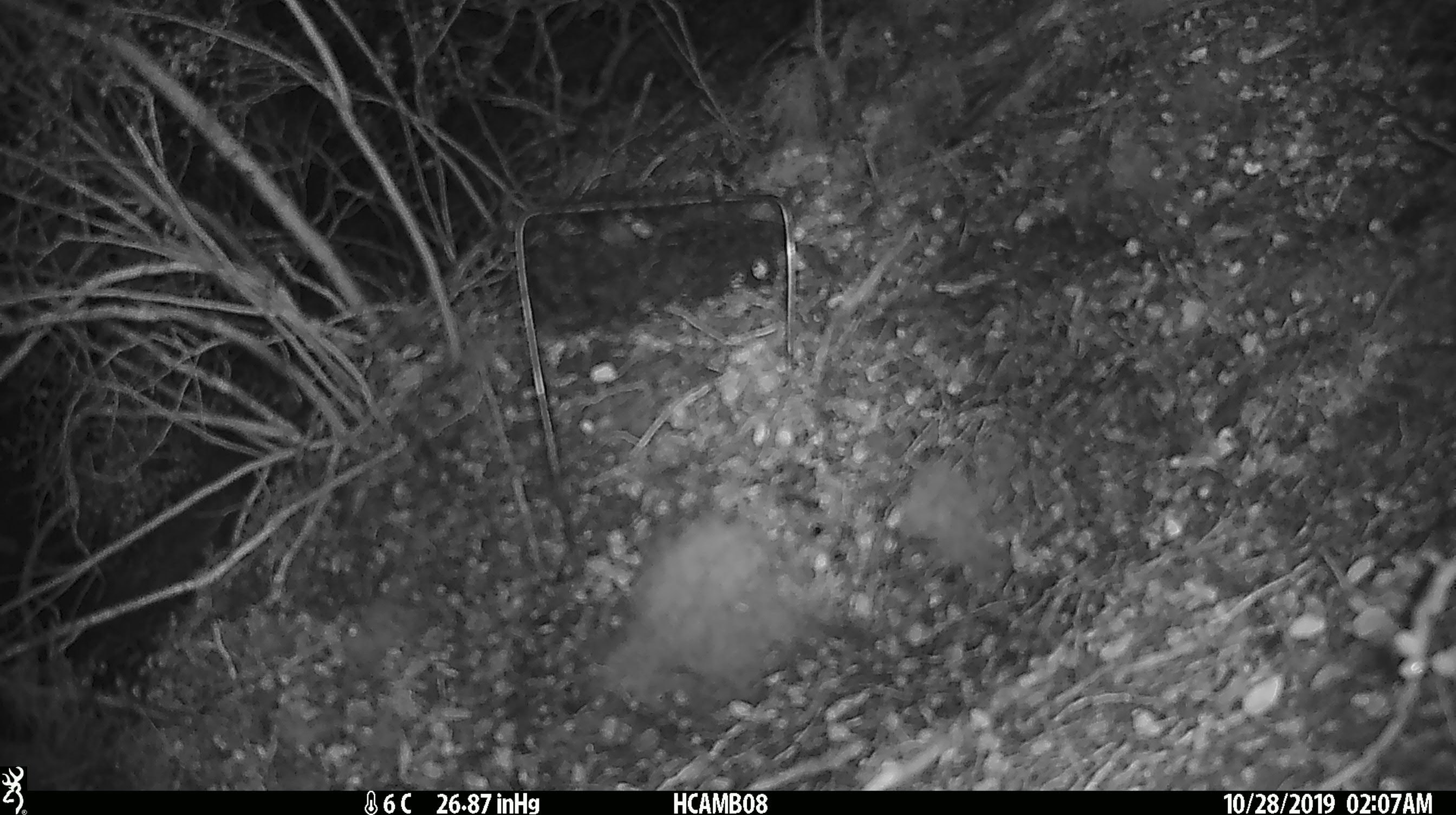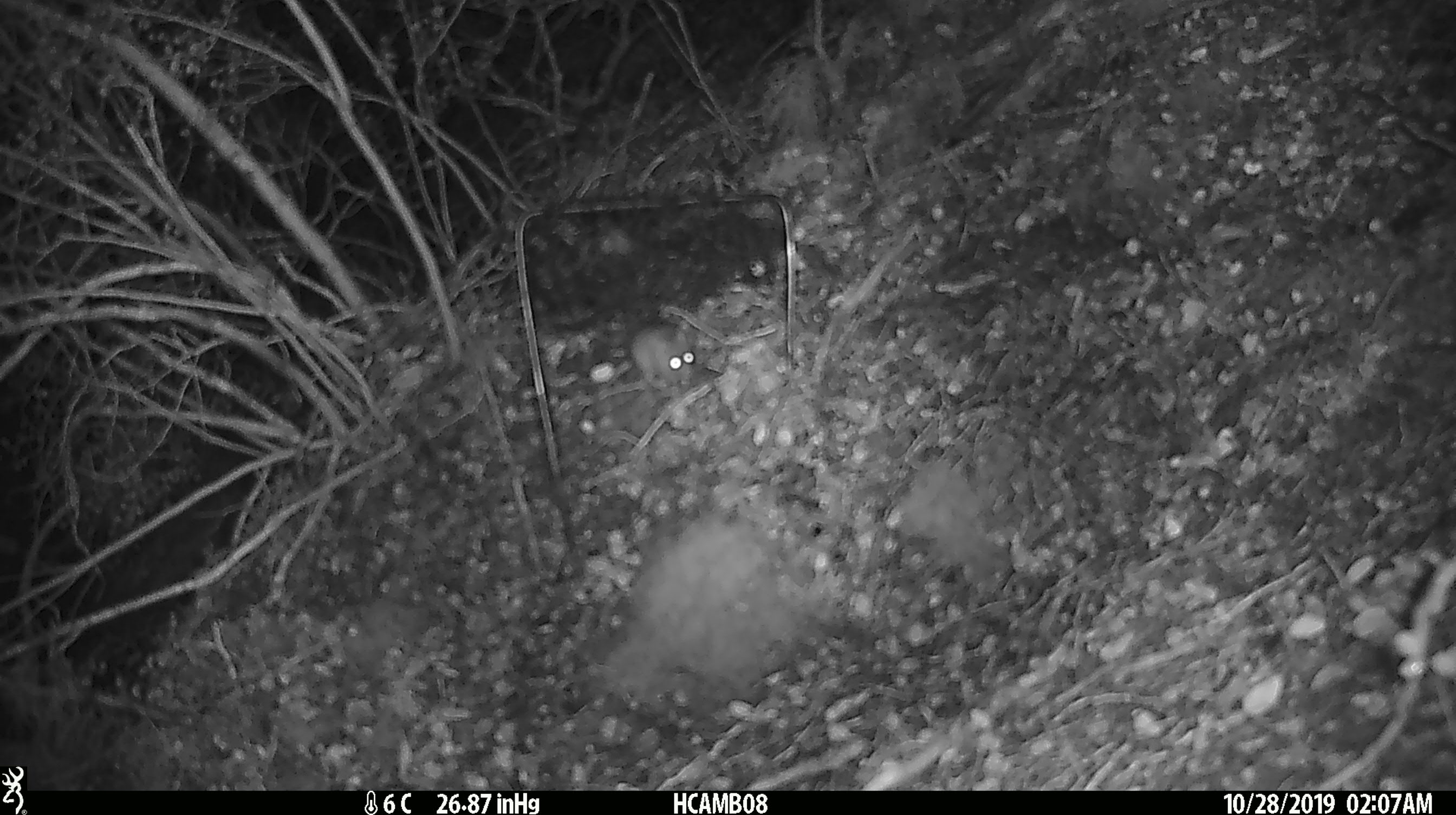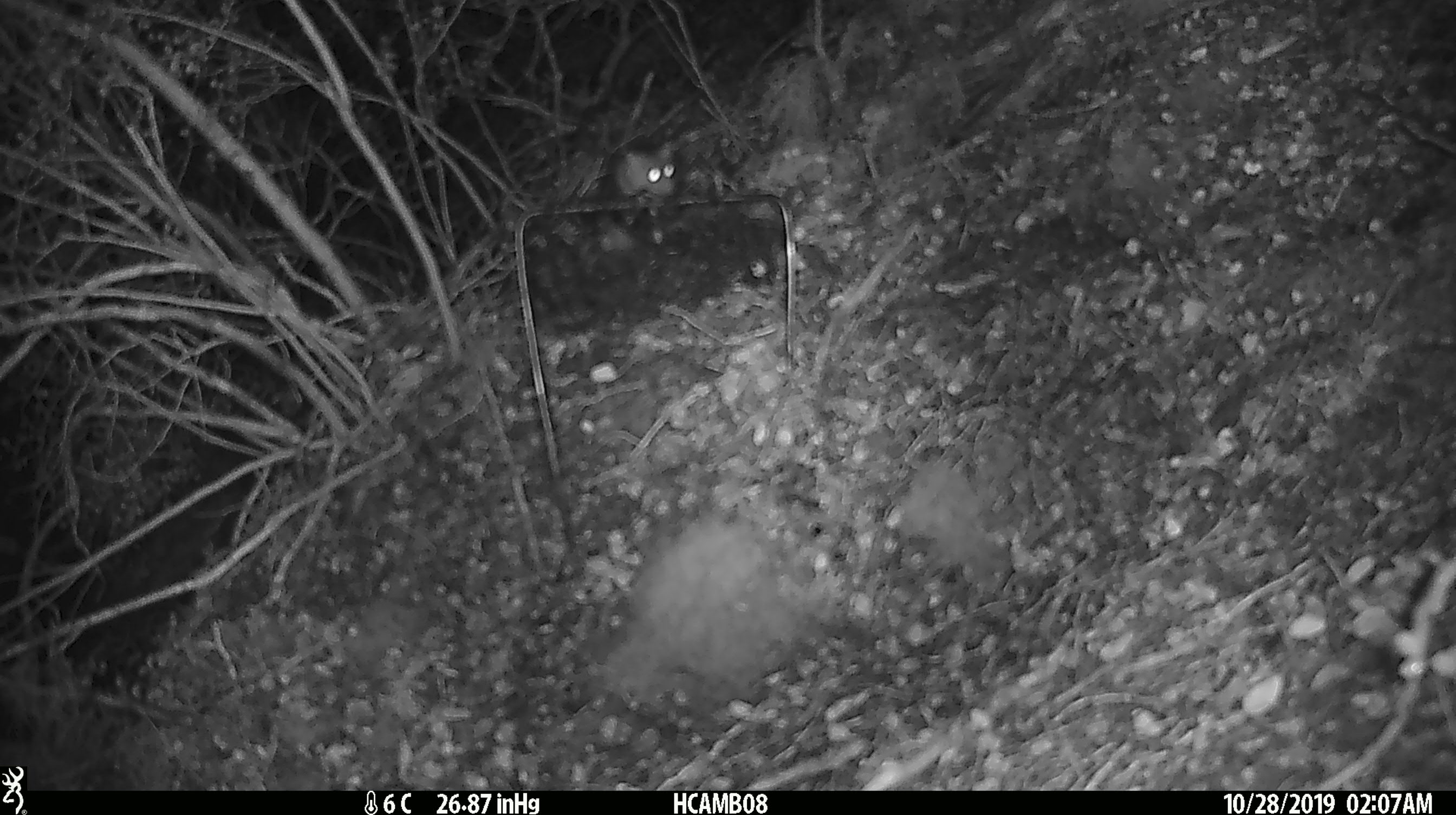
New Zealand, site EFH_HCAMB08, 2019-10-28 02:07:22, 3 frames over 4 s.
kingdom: Animalia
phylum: Chordata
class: Mammalia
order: Rodentia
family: Muridae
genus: Mus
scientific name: Mus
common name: mouse